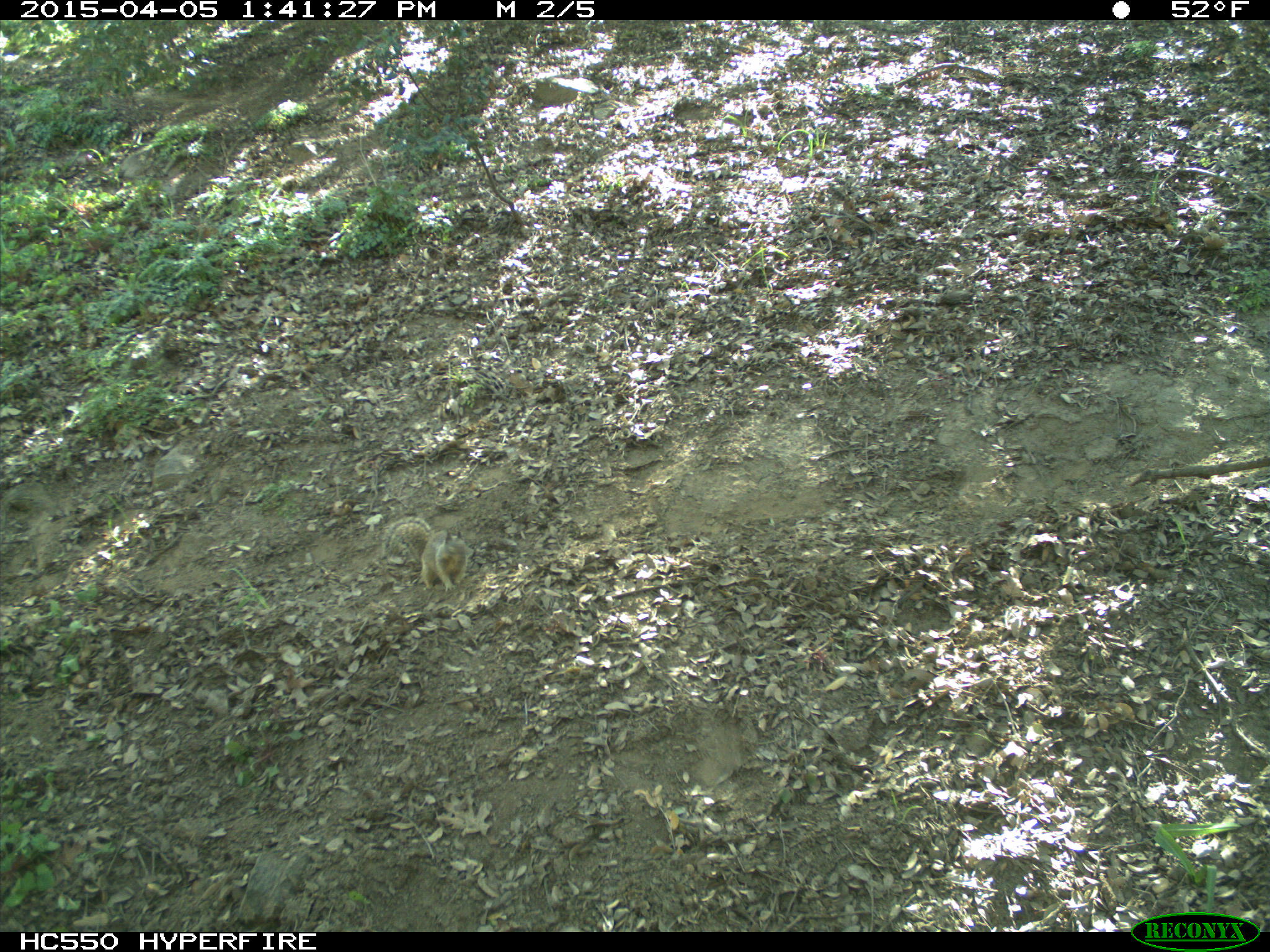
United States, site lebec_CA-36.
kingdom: Animalia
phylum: Chordata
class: Mammalia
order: Rodentia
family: Sciuridae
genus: Otospermophilus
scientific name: Otospermophilus beecheyi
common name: california ground squirrel